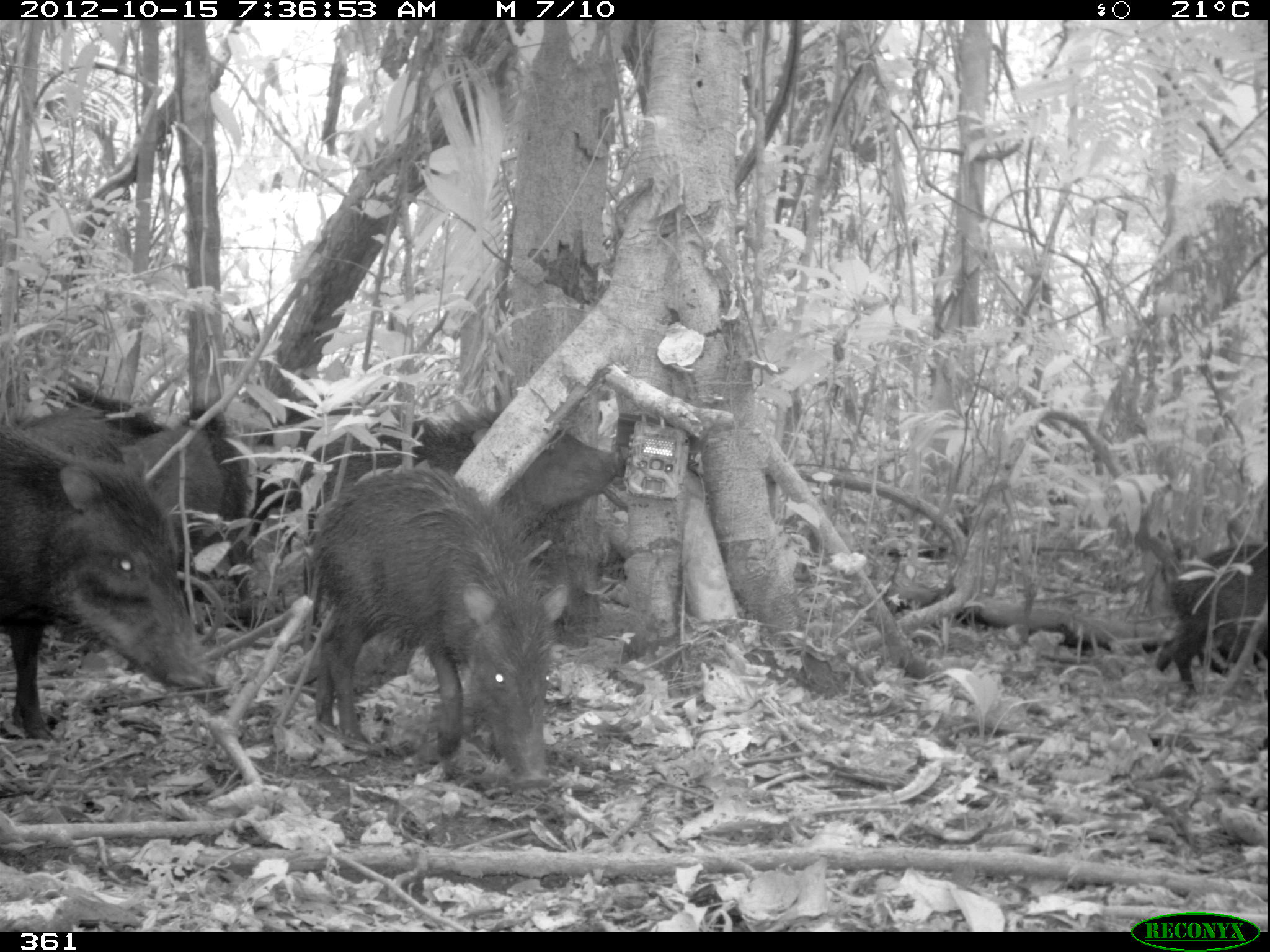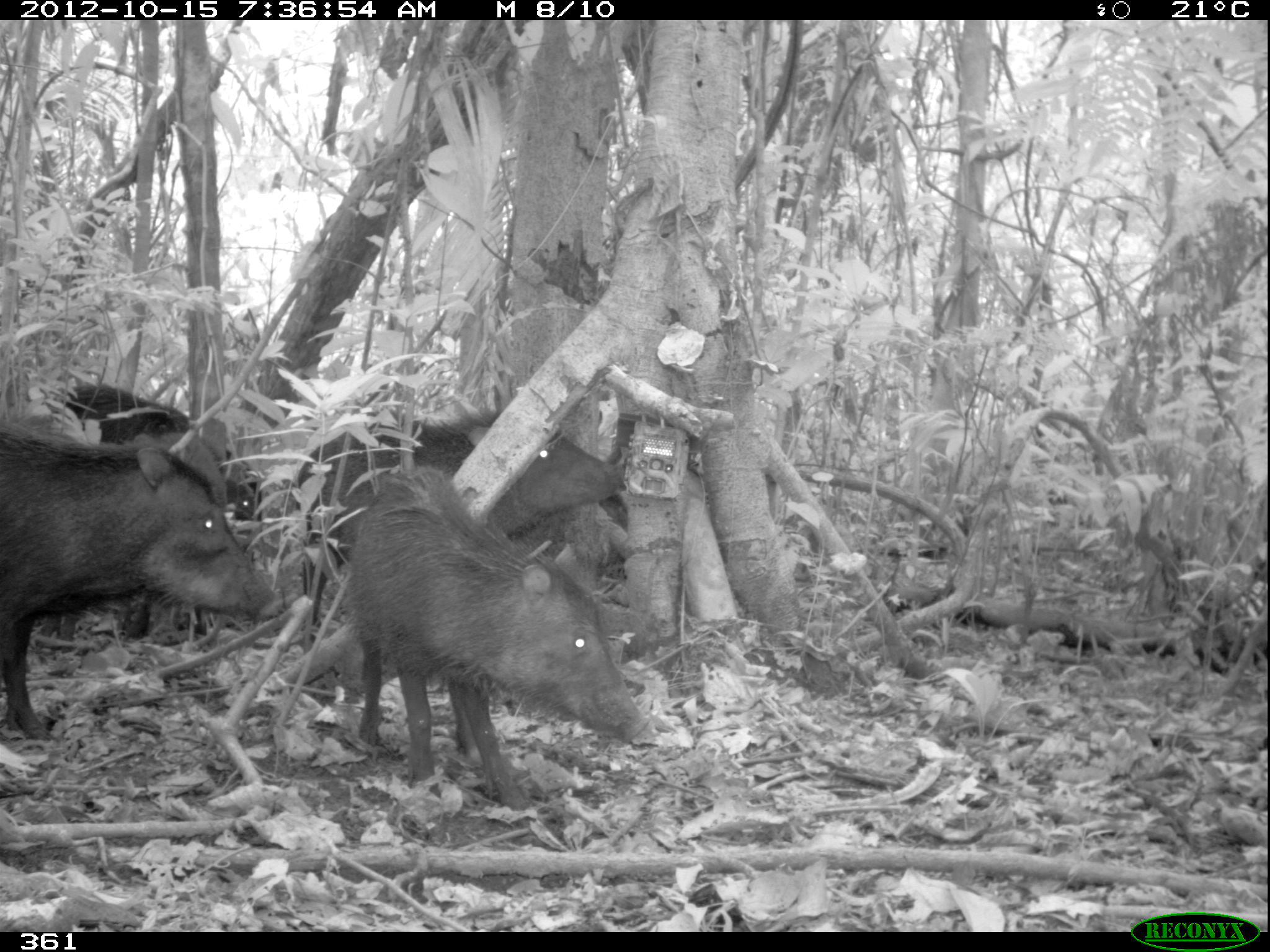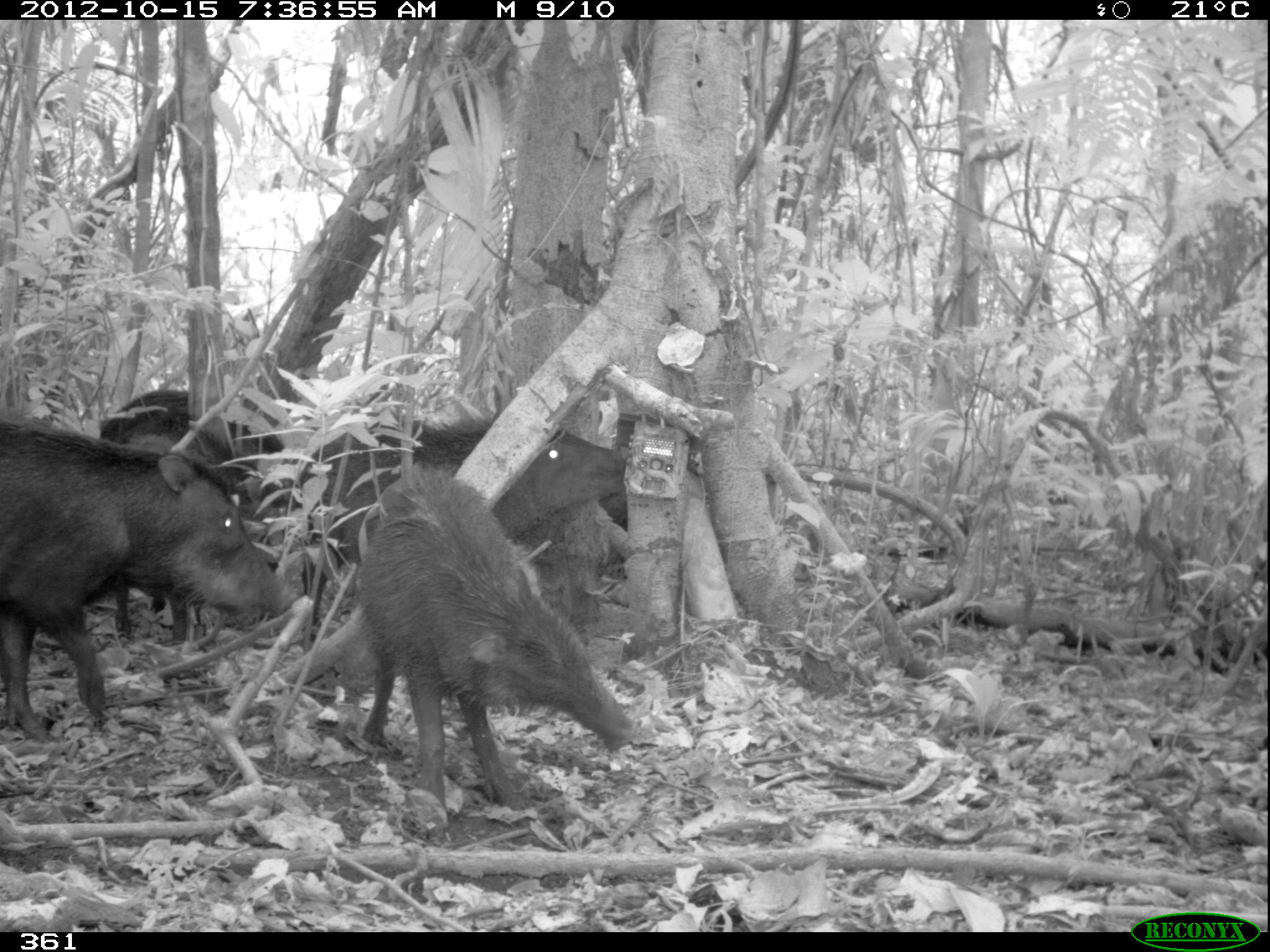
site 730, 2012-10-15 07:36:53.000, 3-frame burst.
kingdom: Animalia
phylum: Chordata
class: Mammalia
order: Artiodactyla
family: Tayassuidae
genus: Tayassu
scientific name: Tayassu pecari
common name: white-lipped peccary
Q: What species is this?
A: Tayassu pecari (white-lipped peccary).